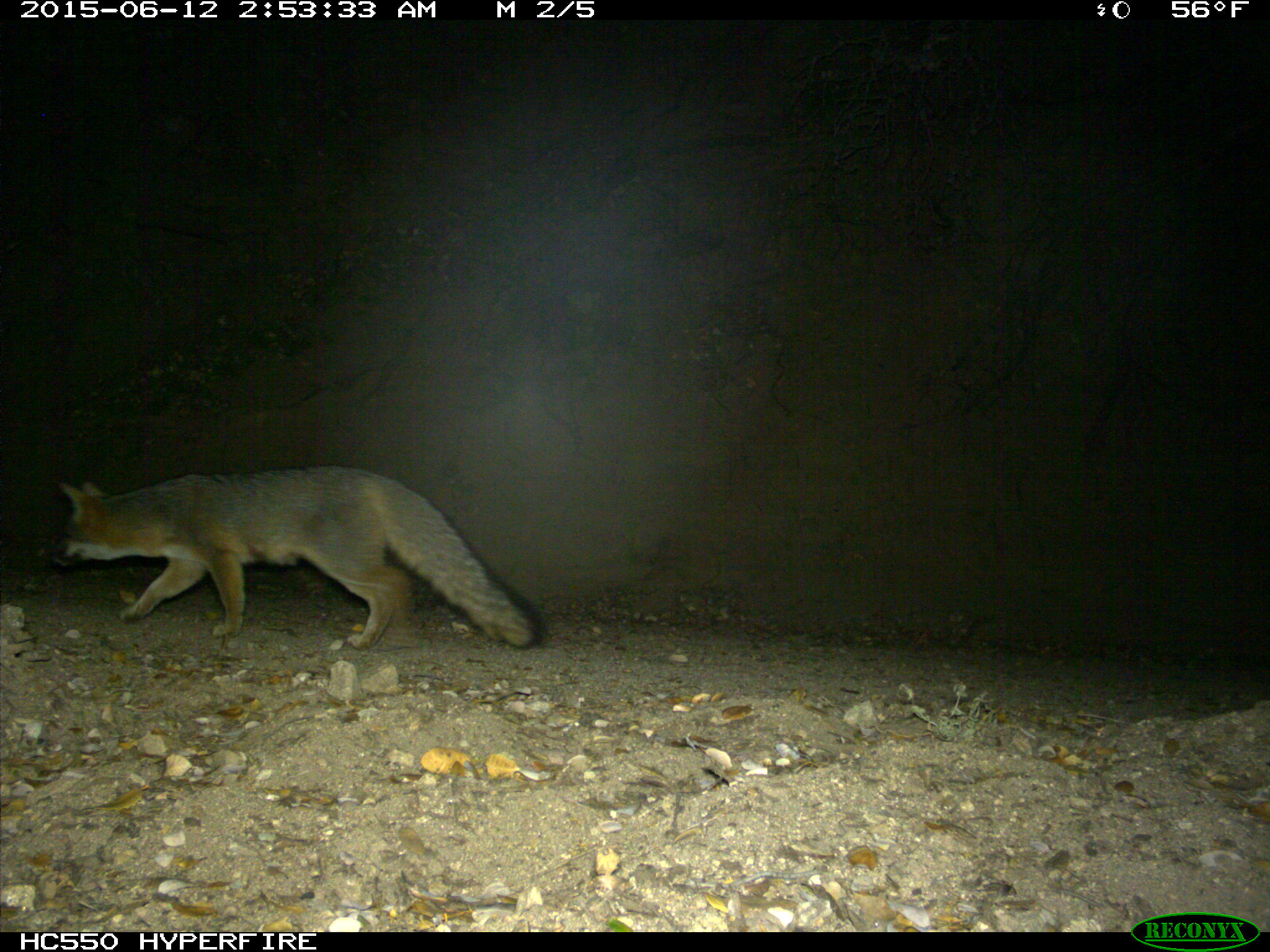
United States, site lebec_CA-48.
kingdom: Animalia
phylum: Chordata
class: Mammalia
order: Carnivora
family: Canidae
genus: Urocyon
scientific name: Urocyon cinereoargenteus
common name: gray fox